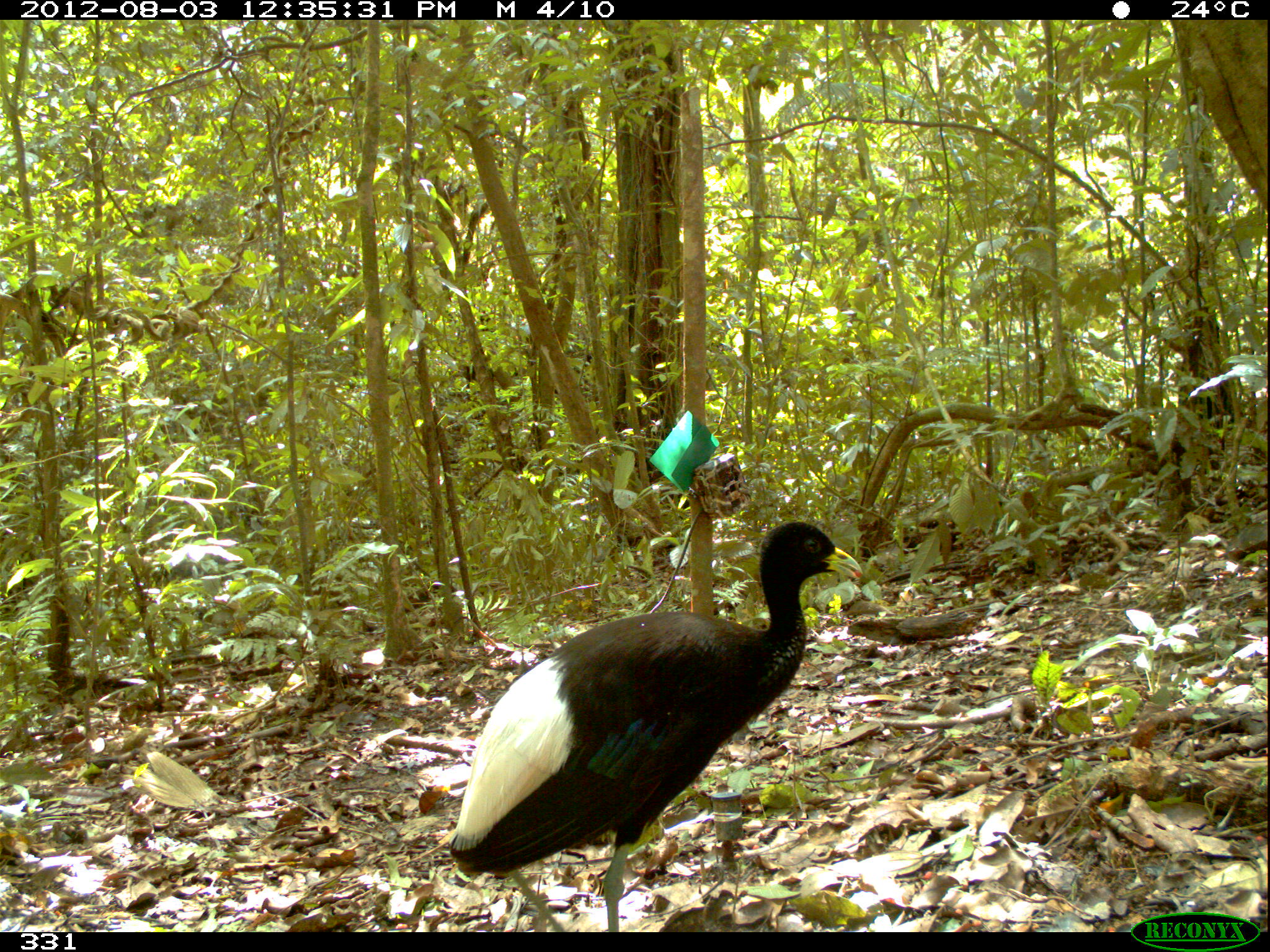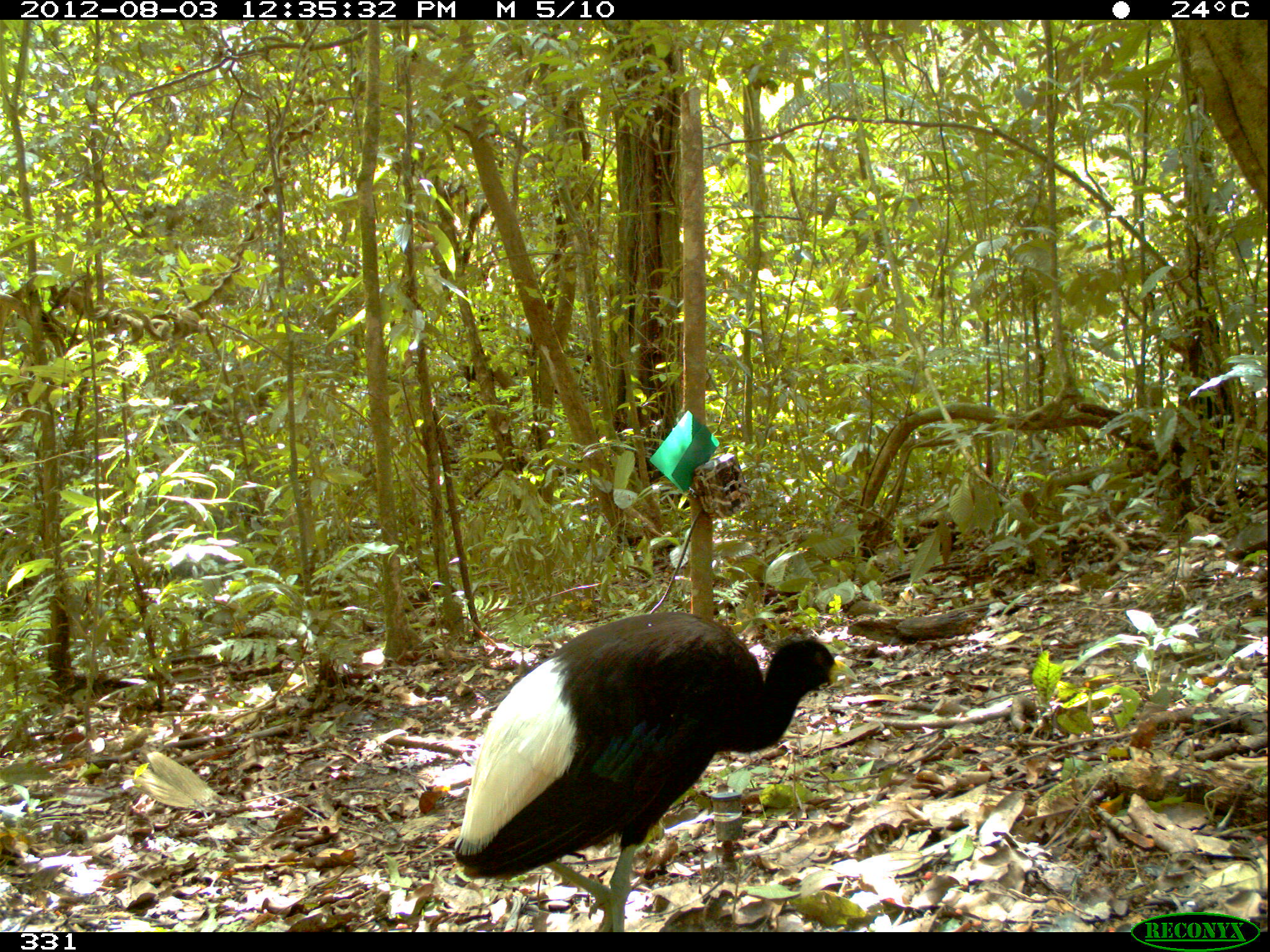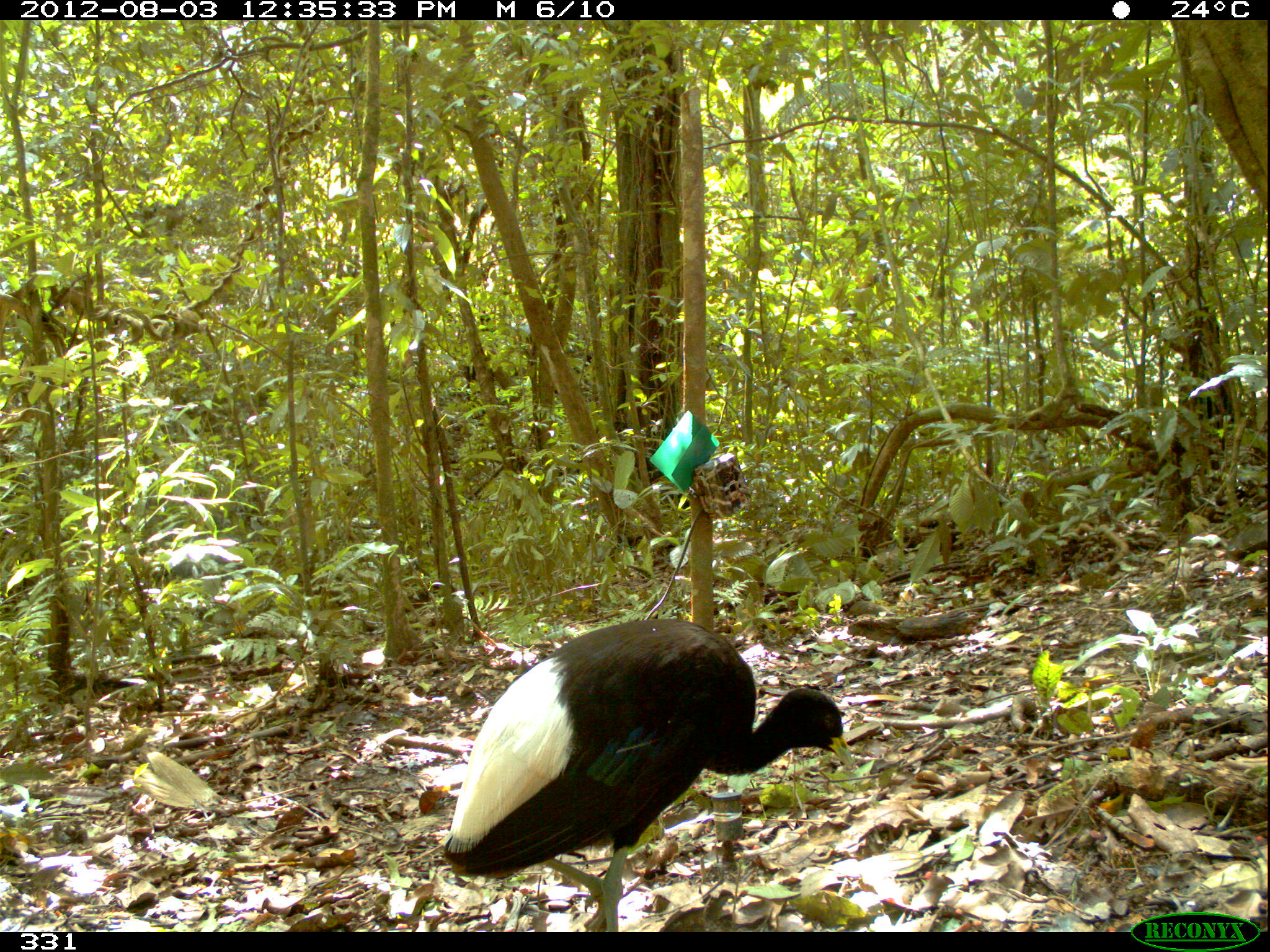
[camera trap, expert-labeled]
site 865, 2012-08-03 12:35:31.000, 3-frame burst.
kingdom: Animalia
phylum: Chordata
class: Aves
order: Gruiformes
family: Psophiidae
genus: Psophia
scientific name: Psophia leucoptera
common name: pale-winged trumpeter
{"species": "Psophia leucoptera (pale-winged trumpeter)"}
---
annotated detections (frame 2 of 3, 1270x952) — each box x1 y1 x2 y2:
psophia leucoptera: 447 608 857 932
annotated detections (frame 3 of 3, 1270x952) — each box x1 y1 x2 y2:
psophia leucoptera: 440 617 854 931